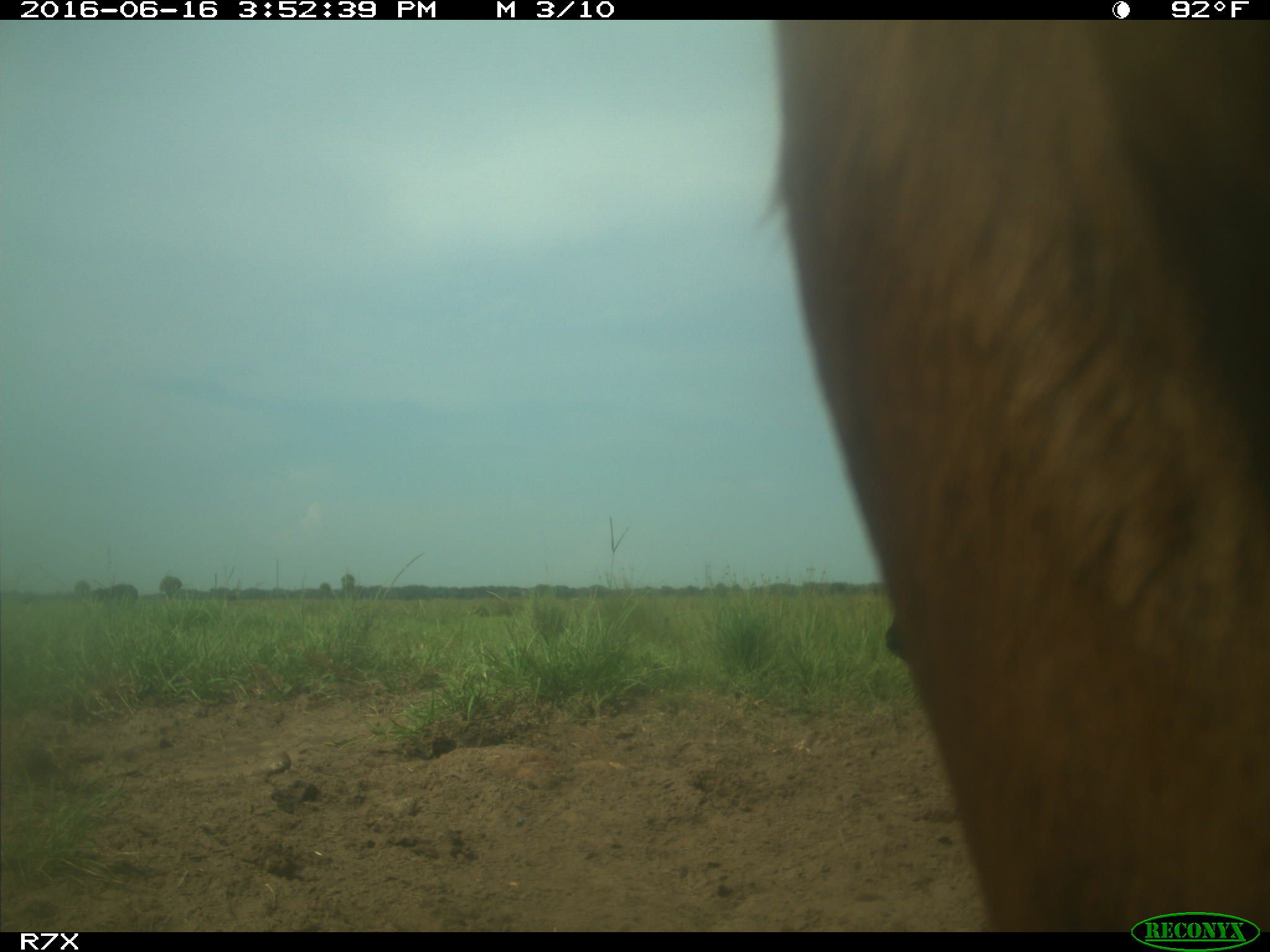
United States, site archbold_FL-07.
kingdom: Animalia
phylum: Chordata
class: Mammalia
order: Artiodactyla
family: Bovidae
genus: Bos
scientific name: Bos taurus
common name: domestic cow